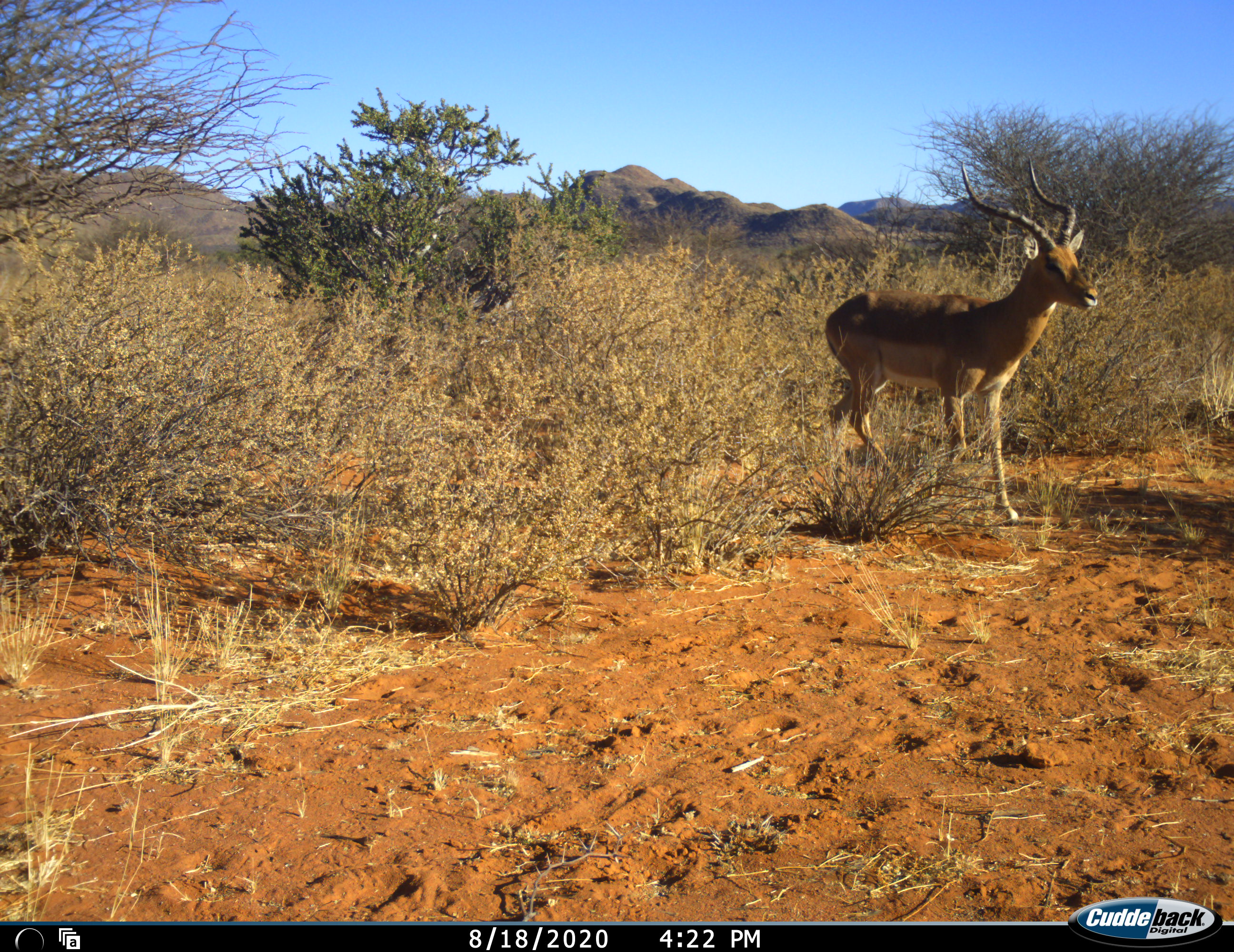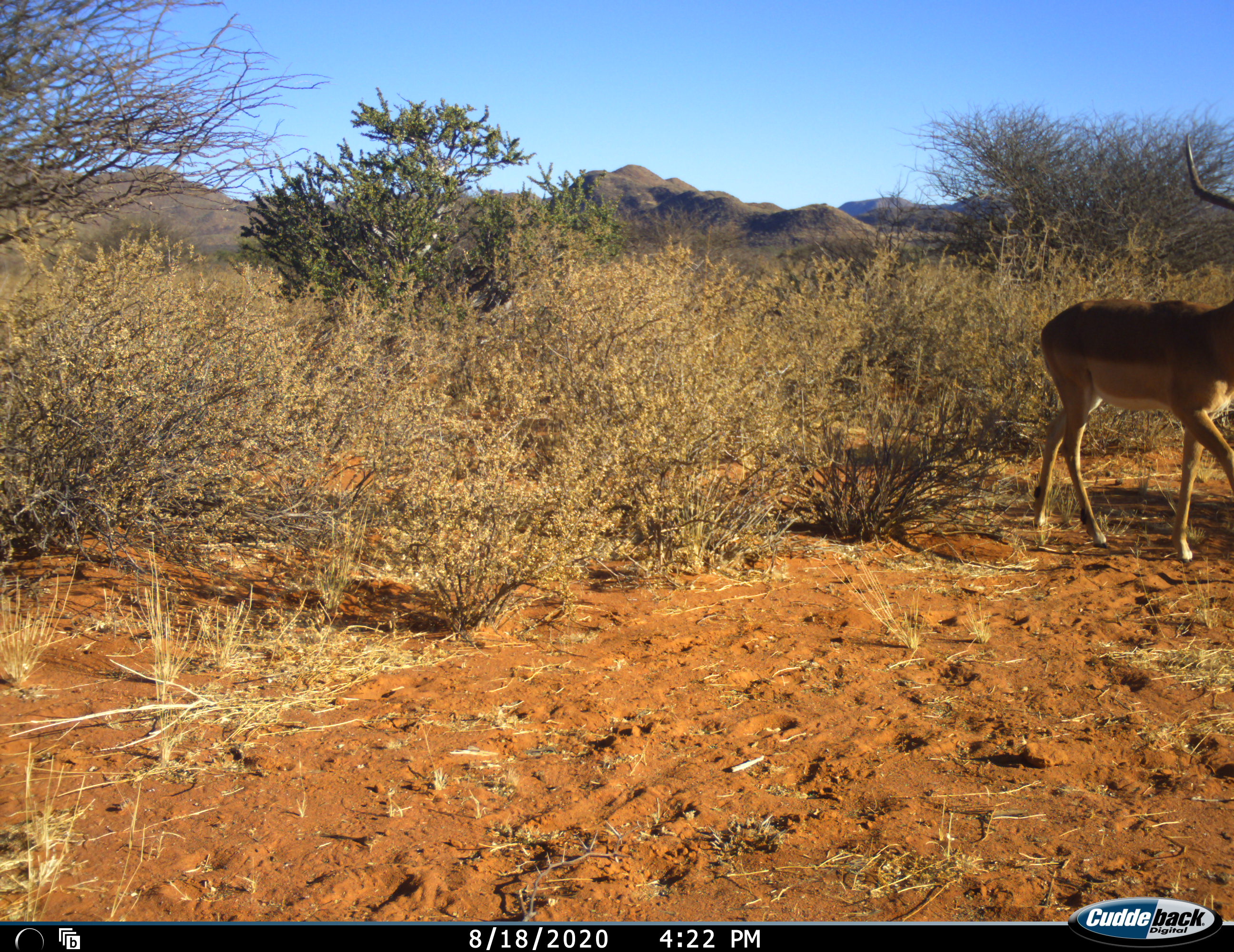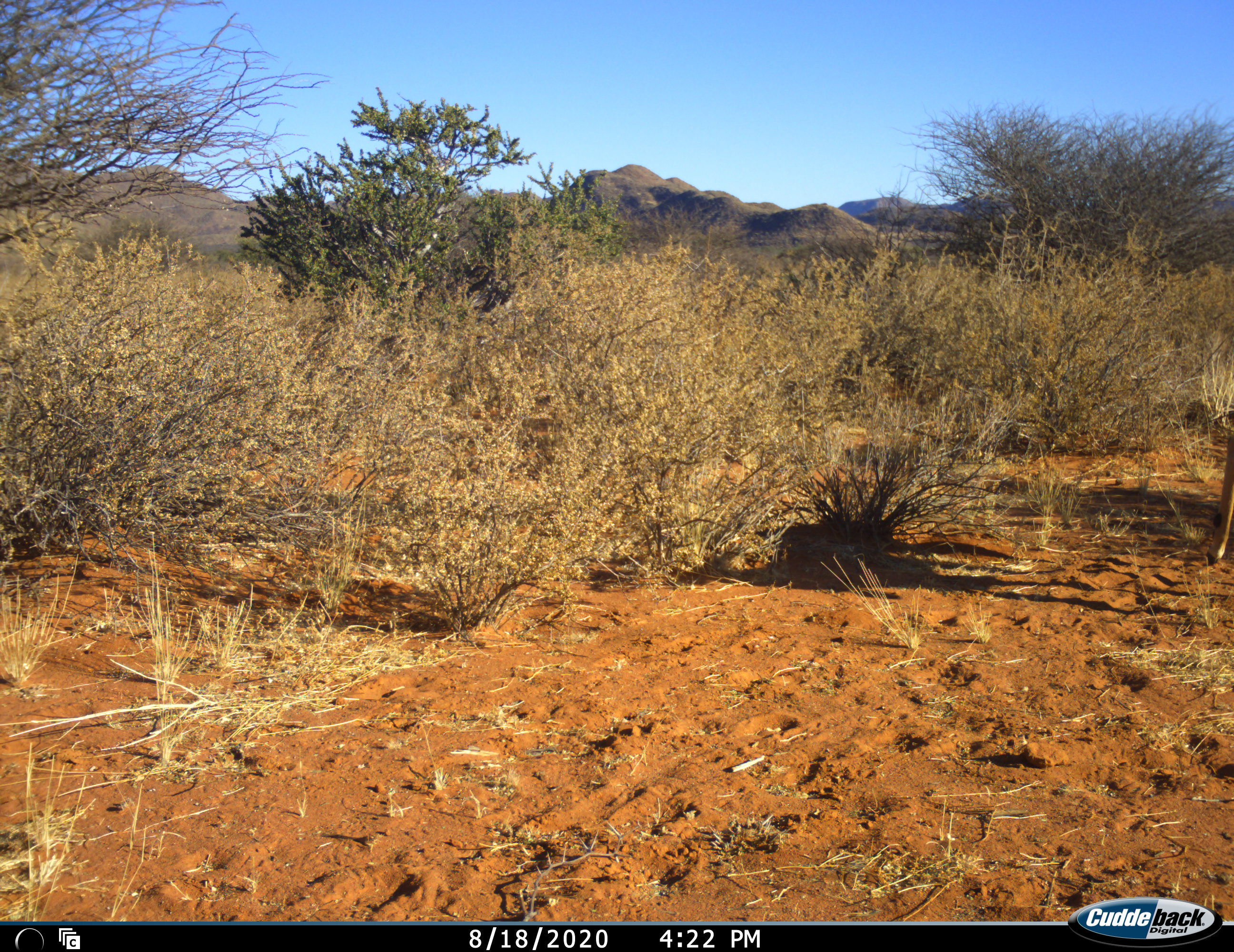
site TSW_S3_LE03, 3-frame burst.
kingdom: Animalia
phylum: Chordata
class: Mammalia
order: Artiodactyla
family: Bovidae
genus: Aepyceros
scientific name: Aepyceros melampus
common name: impala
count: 1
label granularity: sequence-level